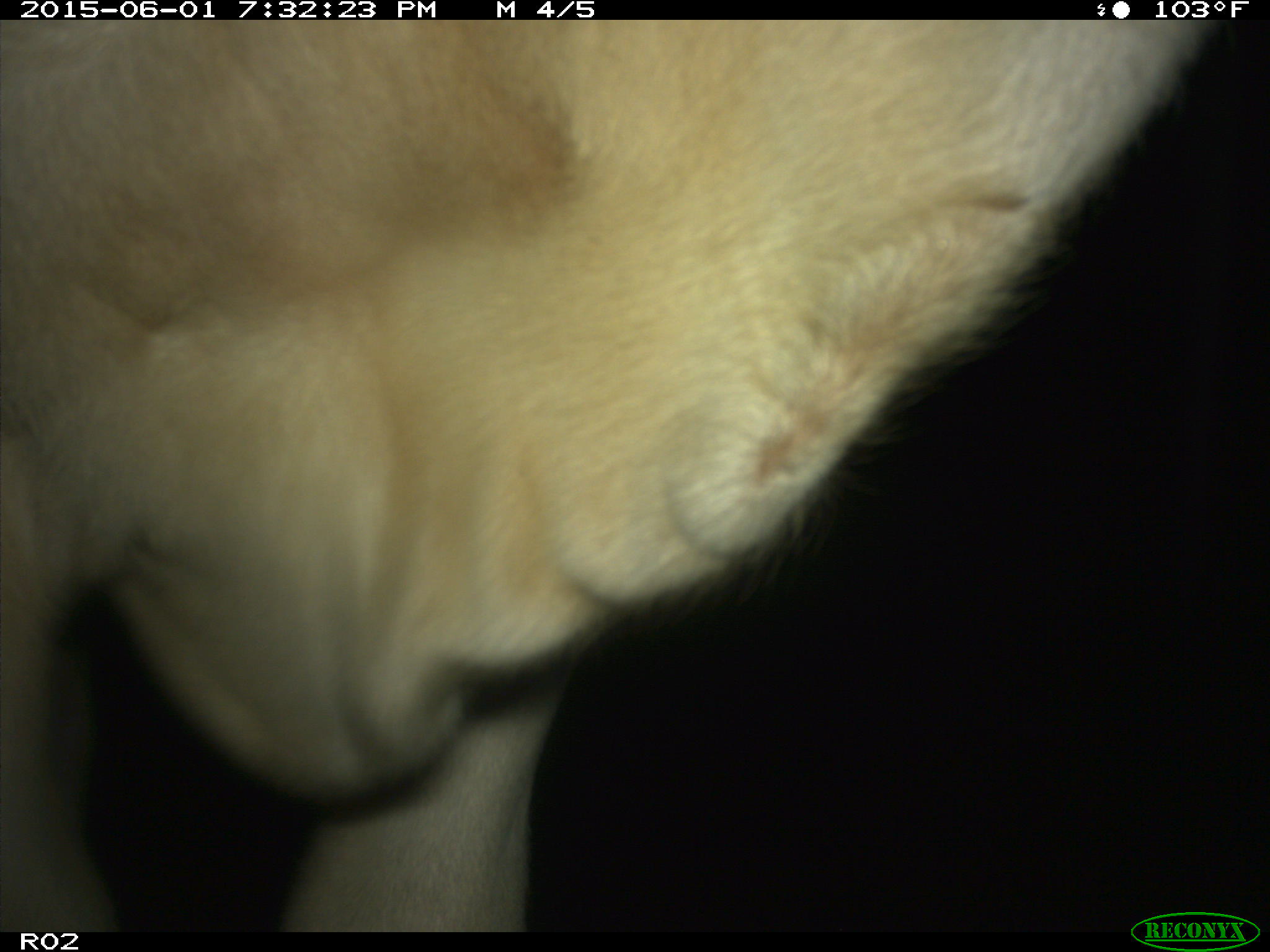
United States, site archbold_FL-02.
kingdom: Animalia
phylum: Chordata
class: Mammalia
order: Artiodactyla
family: Bovidae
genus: Bos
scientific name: Bos taurus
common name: domestic cow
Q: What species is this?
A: Bos taurus (domestic cow).